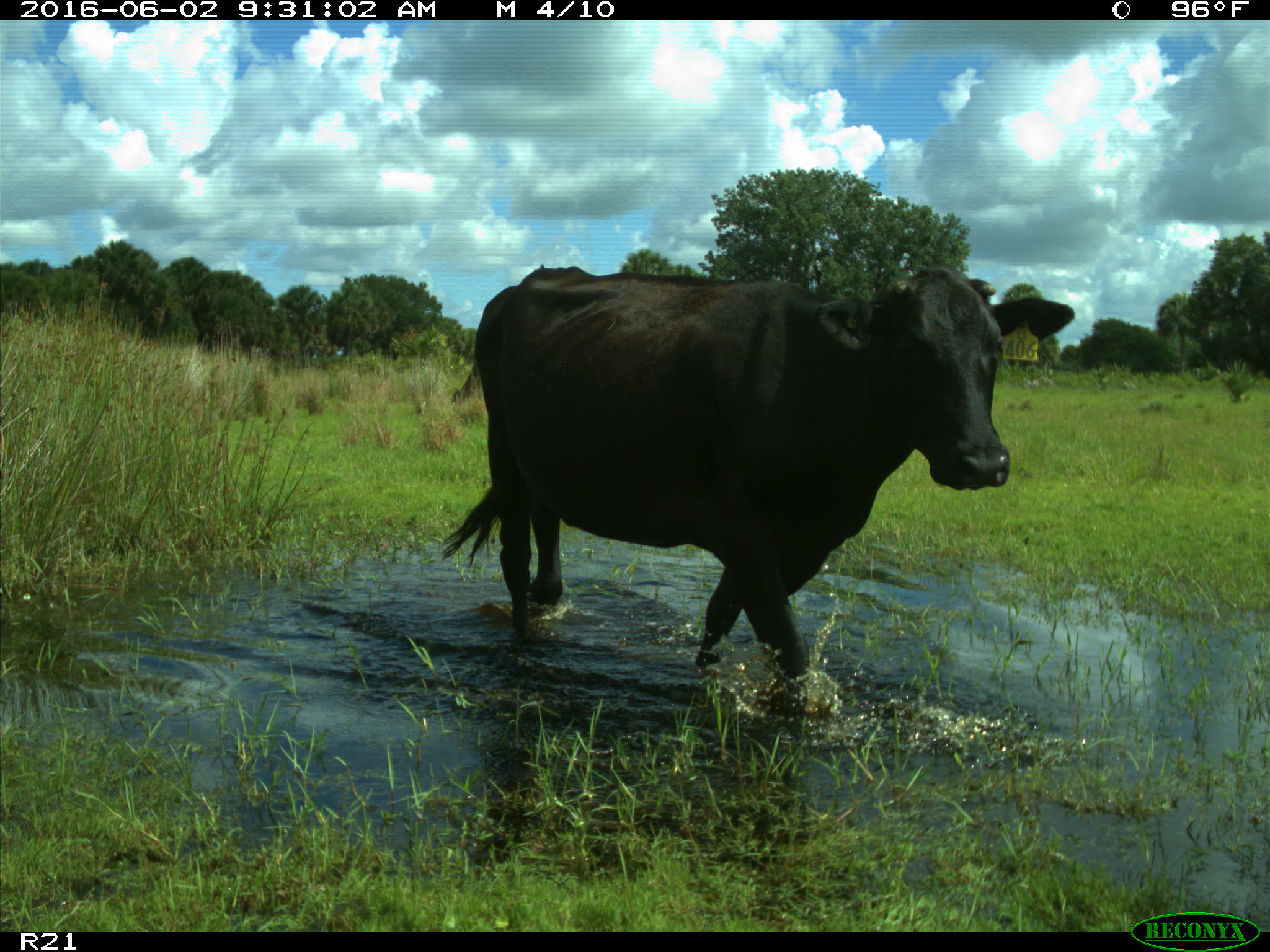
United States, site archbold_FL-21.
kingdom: Animalia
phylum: Chordata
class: Mammalia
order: Artiodactyla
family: Bovidae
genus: Bos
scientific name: Bos taurus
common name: domestic cow